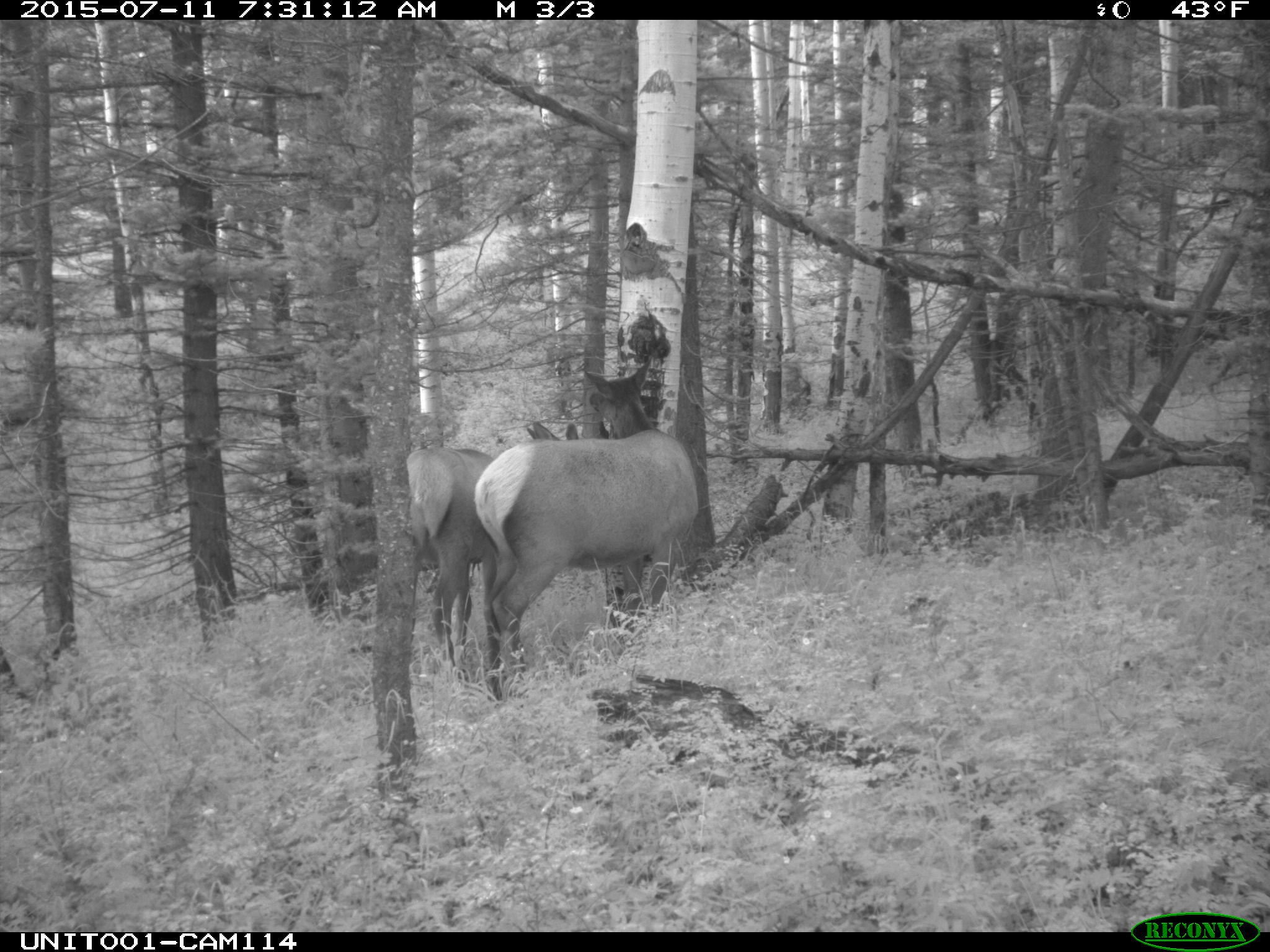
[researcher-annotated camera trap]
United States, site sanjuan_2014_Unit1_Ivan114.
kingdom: Animalia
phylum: Chordata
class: Mammalia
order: Artiodactyla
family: Cervidae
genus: Cervus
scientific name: Cervus elaphus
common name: red deer